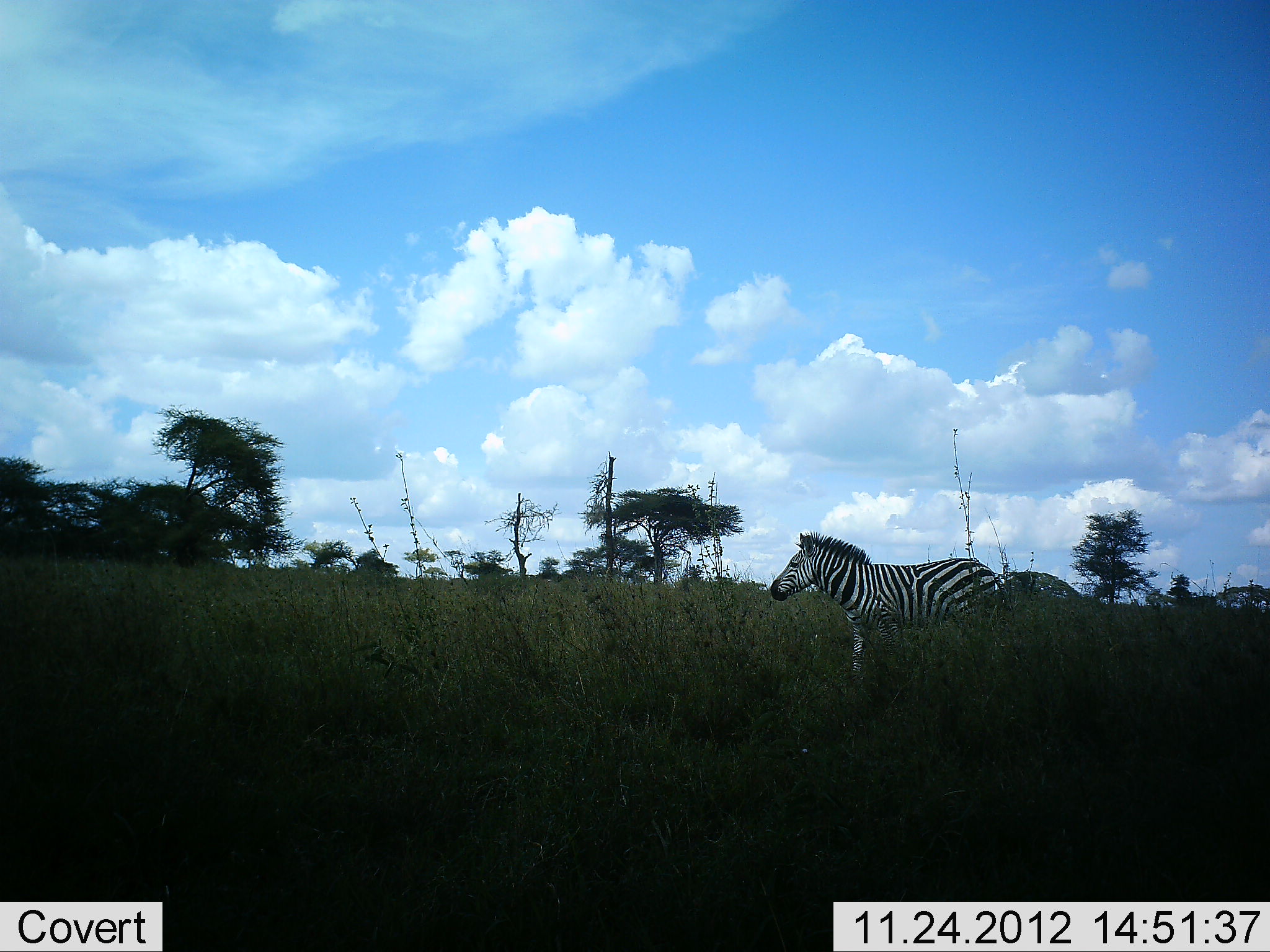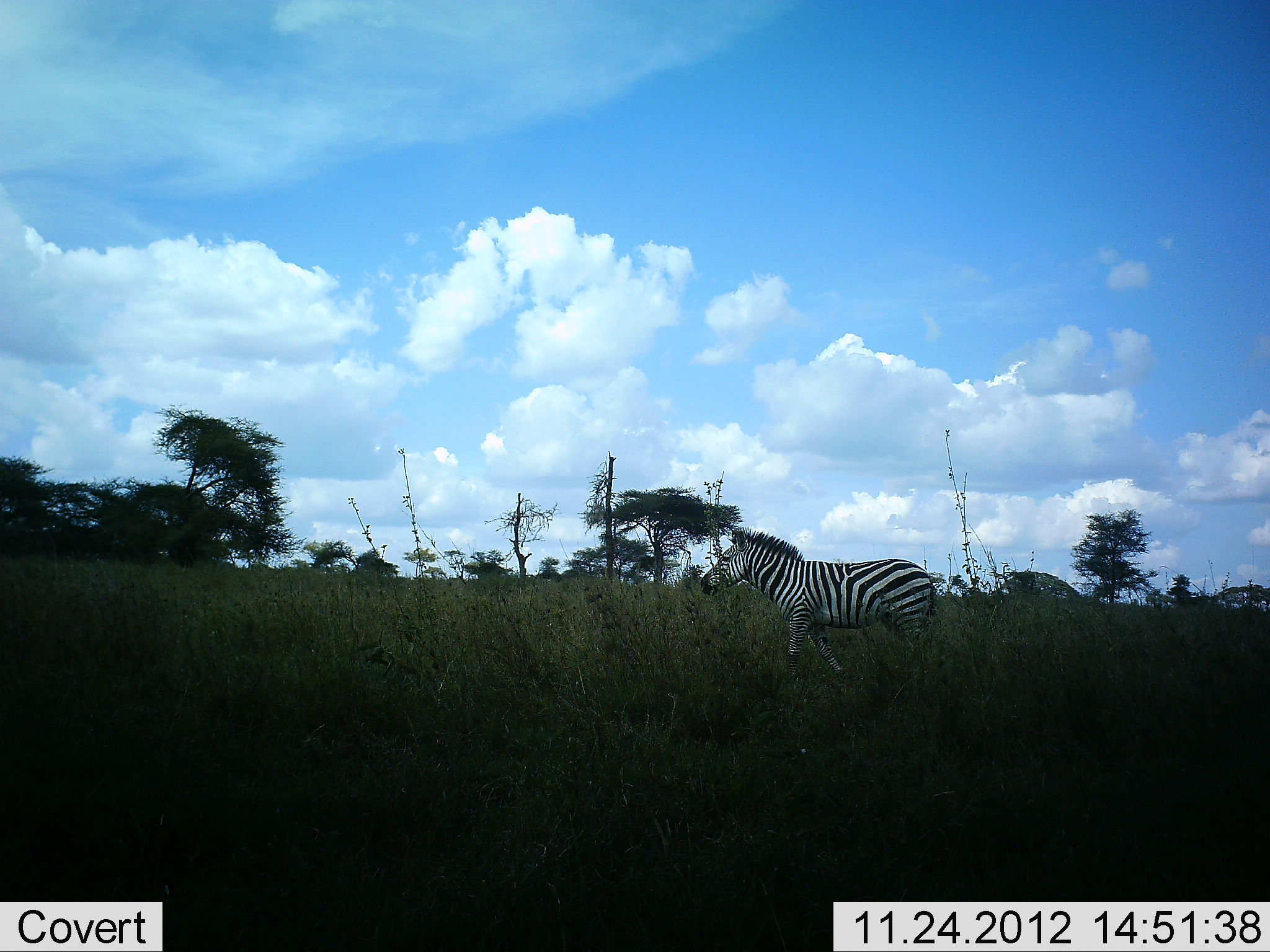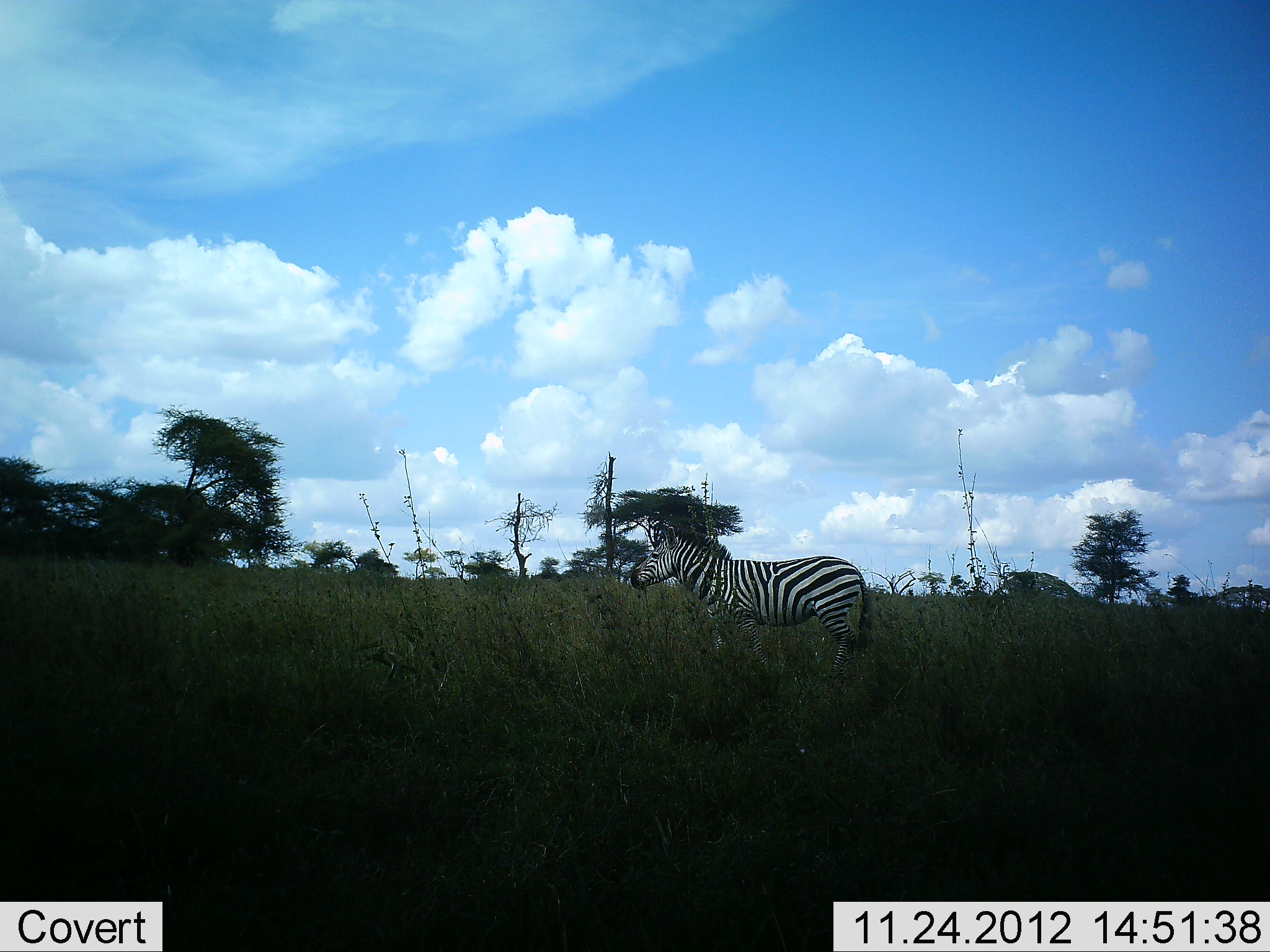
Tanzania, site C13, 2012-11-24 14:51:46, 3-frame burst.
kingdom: Animalia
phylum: Chordata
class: Mammalia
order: Perissodactyla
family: Equidae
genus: Equus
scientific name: Equus quagga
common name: plains zebra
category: zebra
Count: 1.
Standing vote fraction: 0%.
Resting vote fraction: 0%.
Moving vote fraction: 100%.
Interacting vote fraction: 0%.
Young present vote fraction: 0%.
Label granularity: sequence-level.